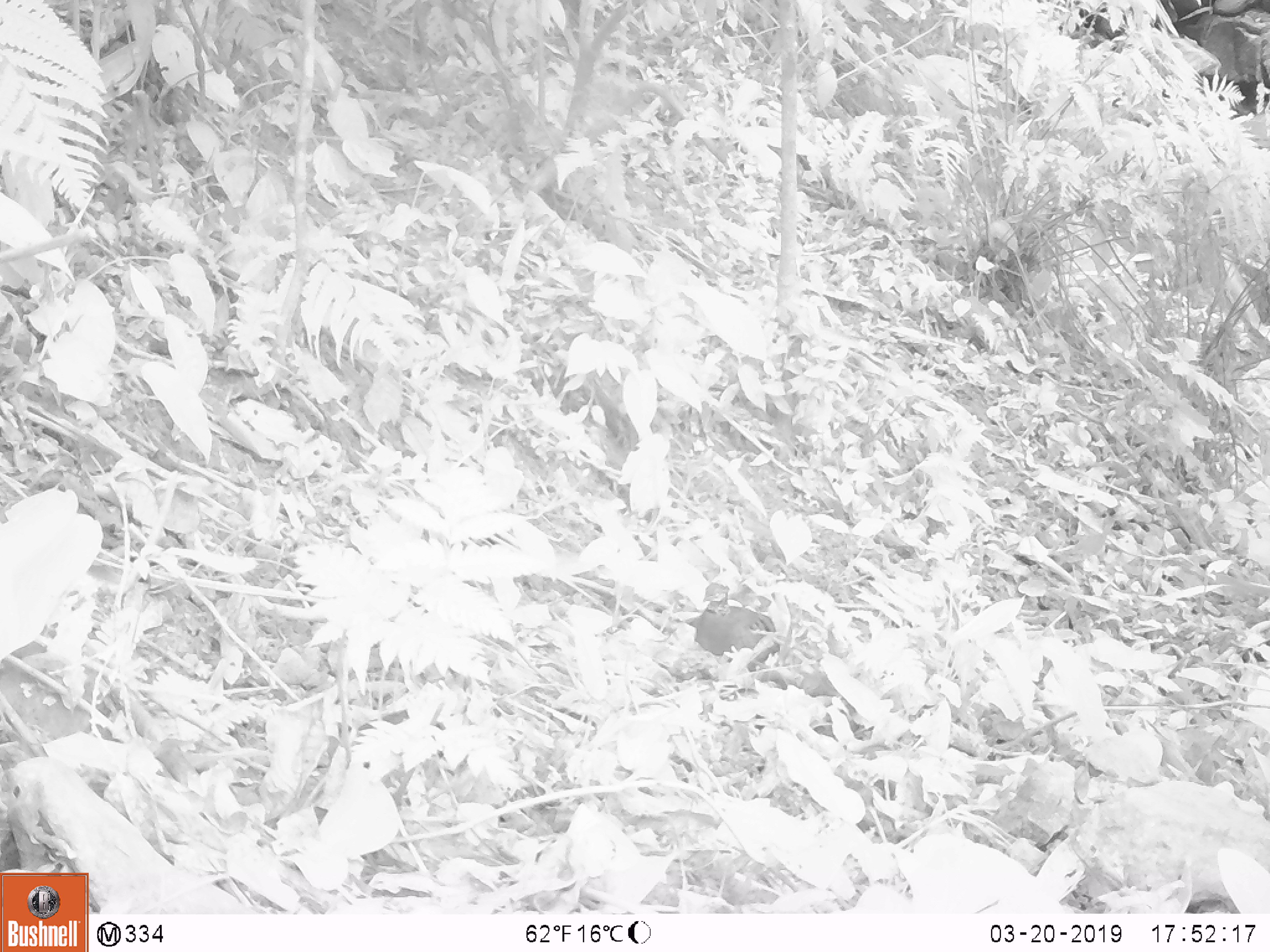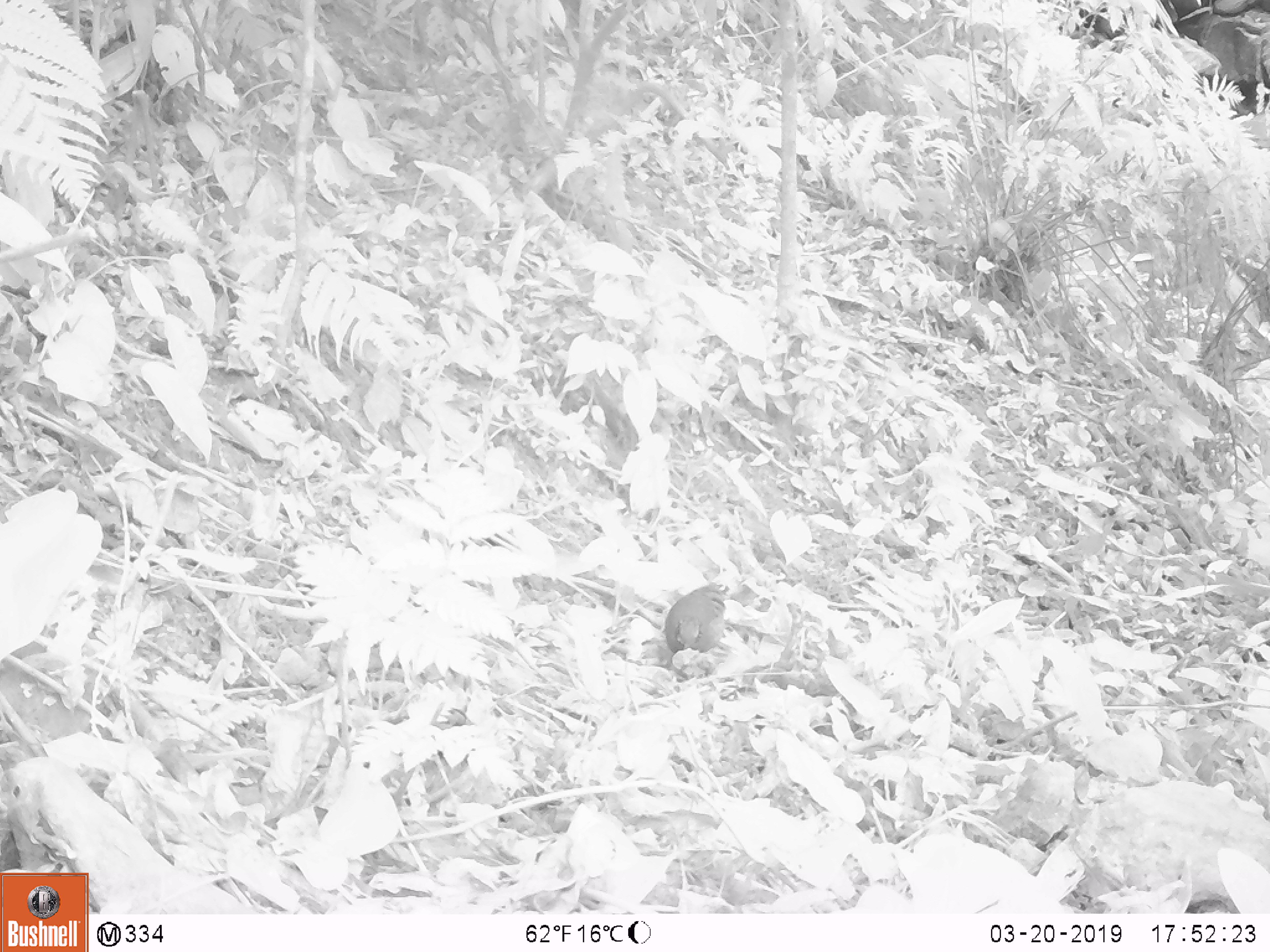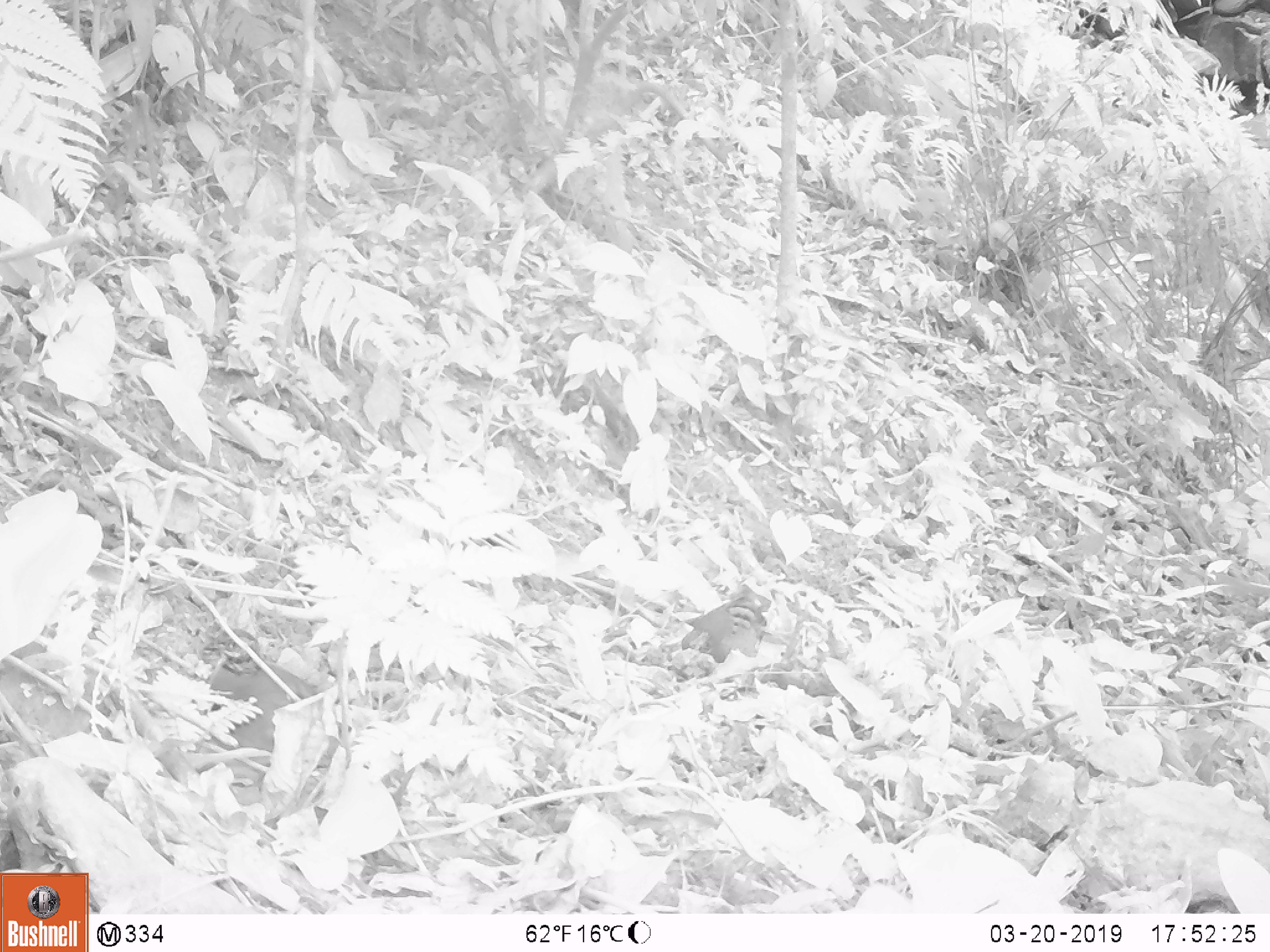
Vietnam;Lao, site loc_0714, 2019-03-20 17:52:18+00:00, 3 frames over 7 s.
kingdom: Animalia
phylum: Chordata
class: Aves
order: Galliformes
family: Phasianidae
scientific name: Phasianidae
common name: partridge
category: unidentified partridge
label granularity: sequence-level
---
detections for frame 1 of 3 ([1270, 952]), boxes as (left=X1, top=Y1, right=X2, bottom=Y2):
unidentified partridge: (left=689, top=583, right=779, bottom=671)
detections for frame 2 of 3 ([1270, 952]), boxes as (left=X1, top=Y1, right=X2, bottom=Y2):
unidentified partridge: (left=665, top=583, right=731, bottom=653)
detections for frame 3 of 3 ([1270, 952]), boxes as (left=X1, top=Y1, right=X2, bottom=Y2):
unidentified partridge: (left=202, top=628, right=352, bottom=766); (left=681, top=590, right=772, bottom=662)